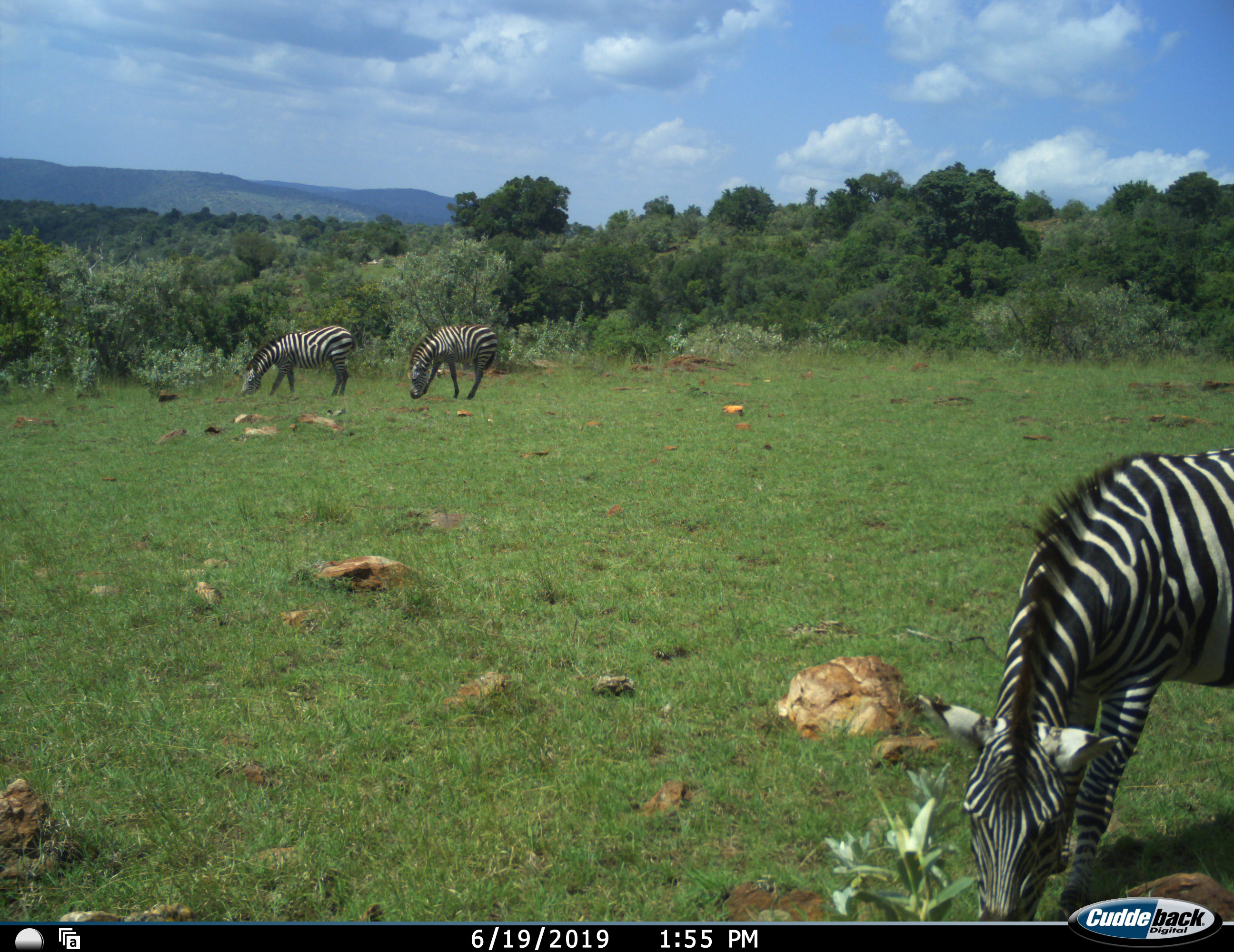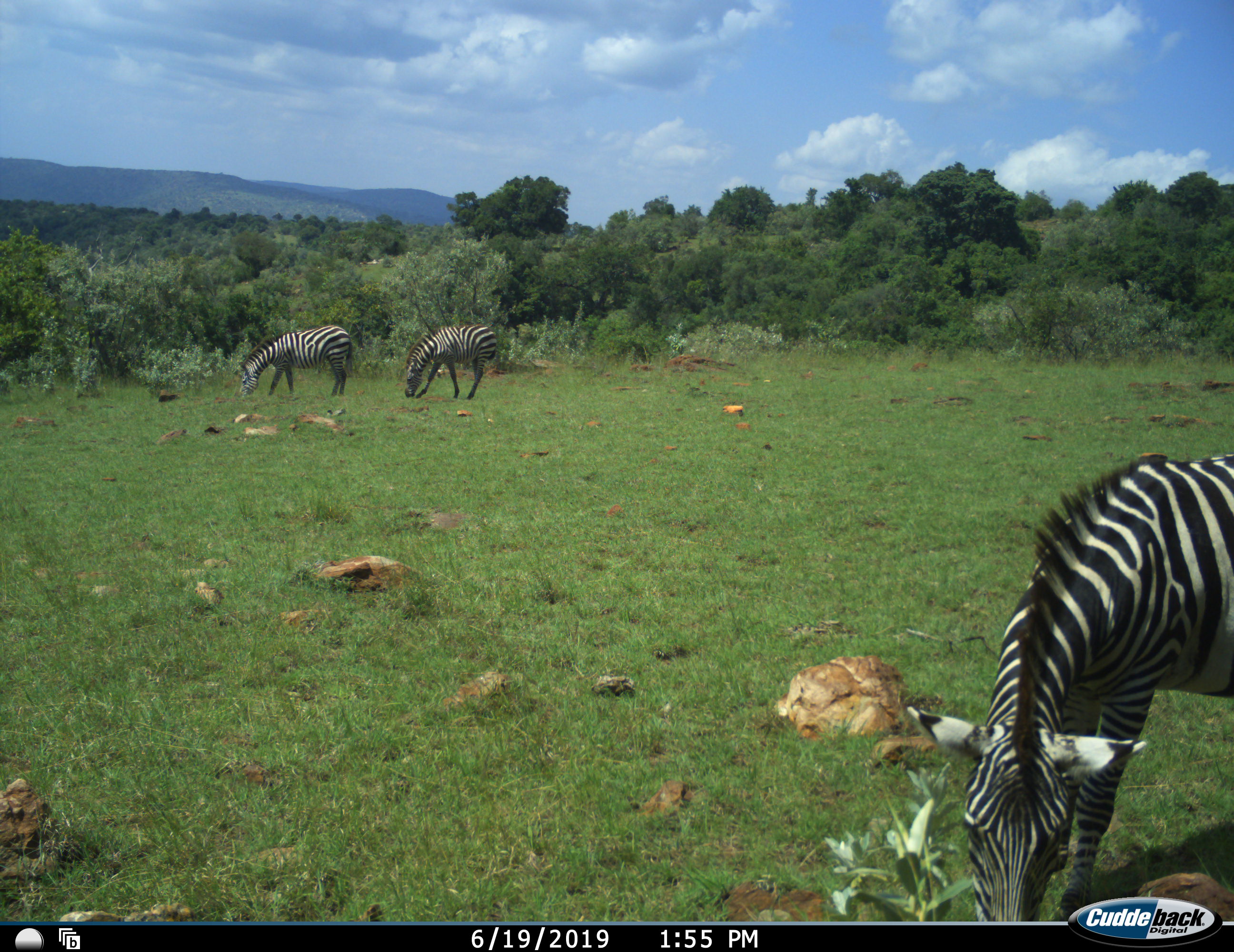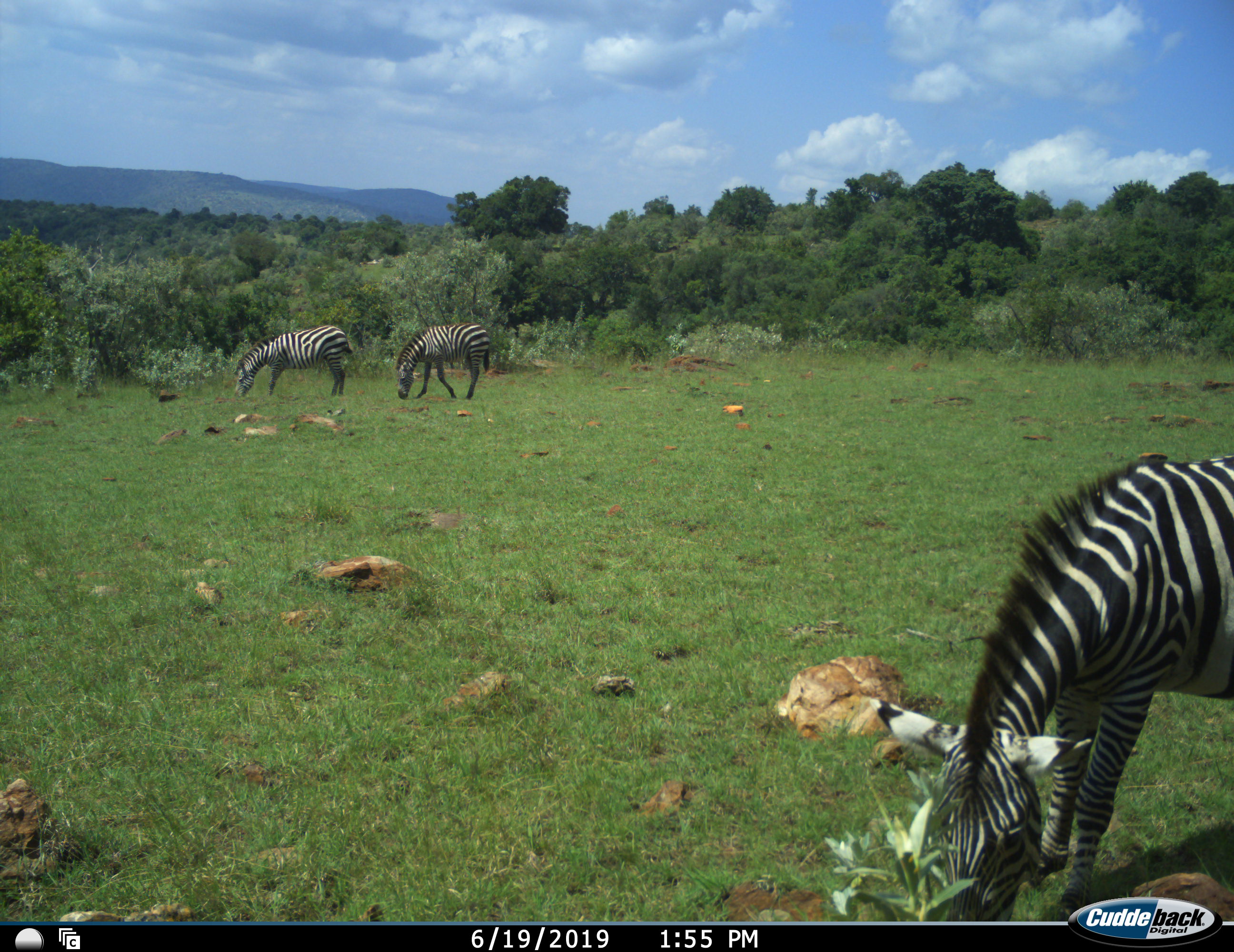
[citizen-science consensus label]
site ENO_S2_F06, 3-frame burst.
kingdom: Animalia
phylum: Chordata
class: Mammalia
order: Perissodactyla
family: Equidae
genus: Equus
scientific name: Equus quagga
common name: plains zebra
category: zebraplains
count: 3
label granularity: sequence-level